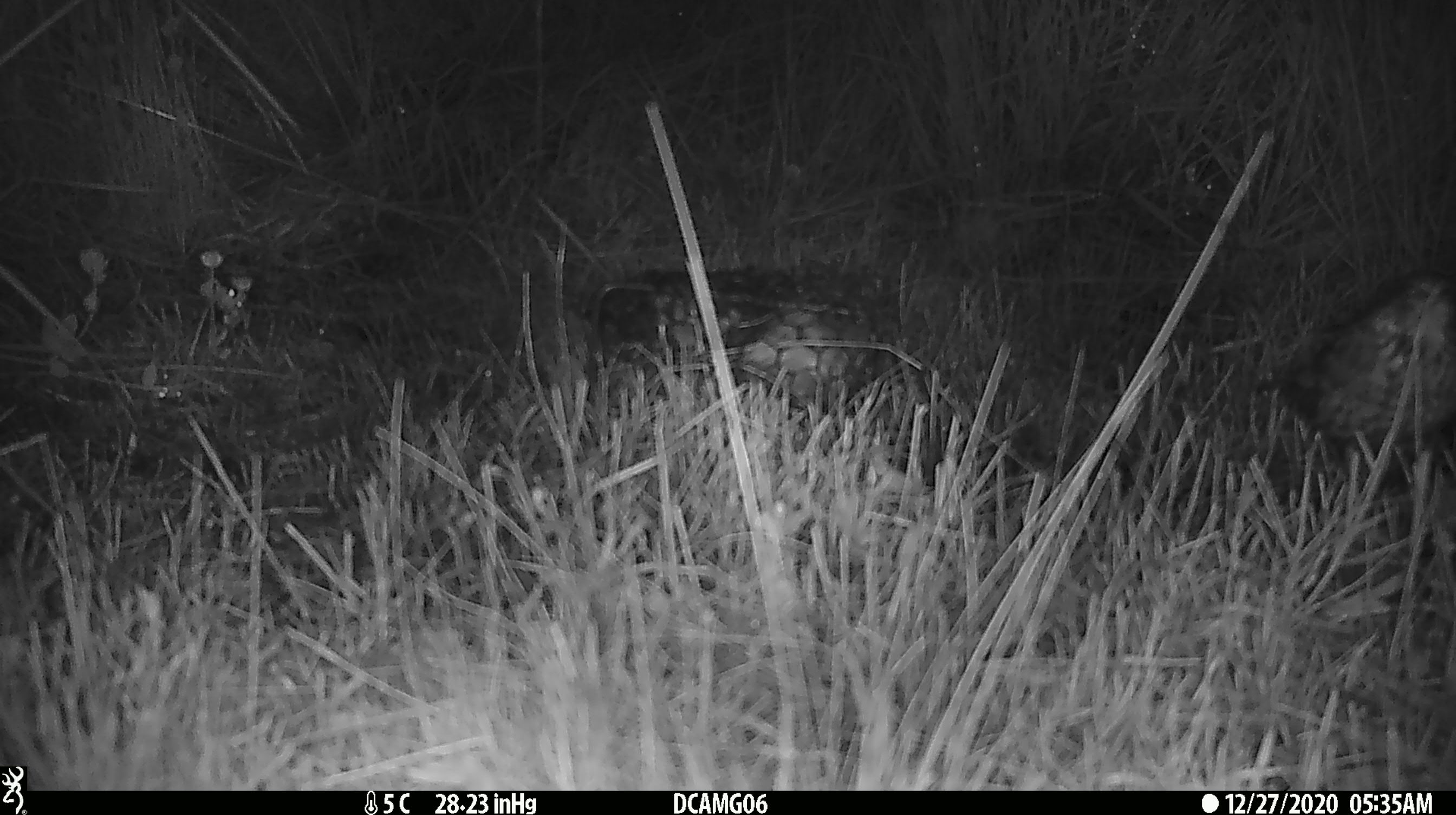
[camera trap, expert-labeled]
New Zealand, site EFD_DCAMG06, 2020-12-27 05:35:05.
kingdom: Animalia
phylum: Chordata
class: Aves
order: Passeriformes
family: Turdidae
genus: Turdus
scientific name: Turdus philomelos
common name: song thrush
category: thrush